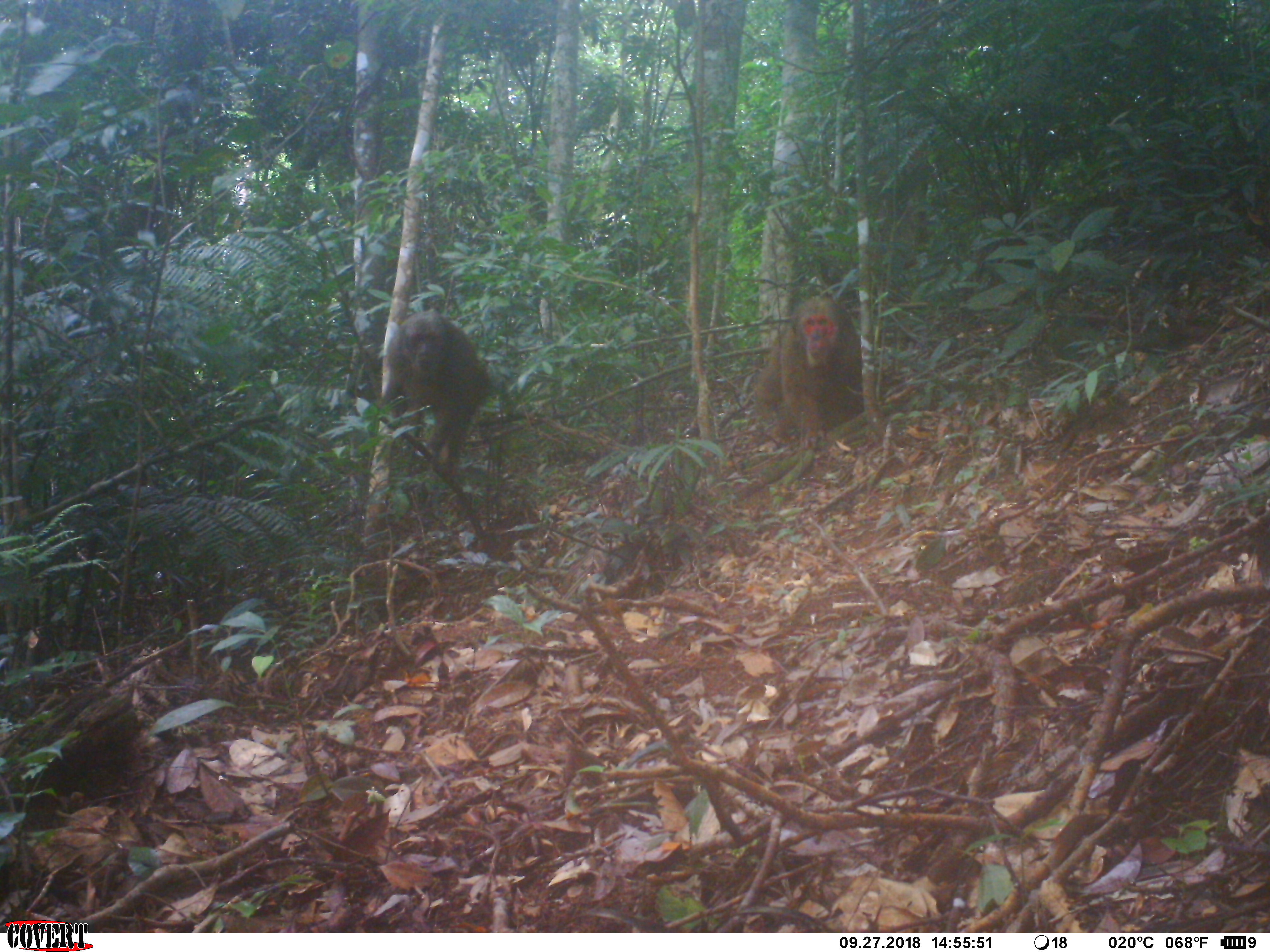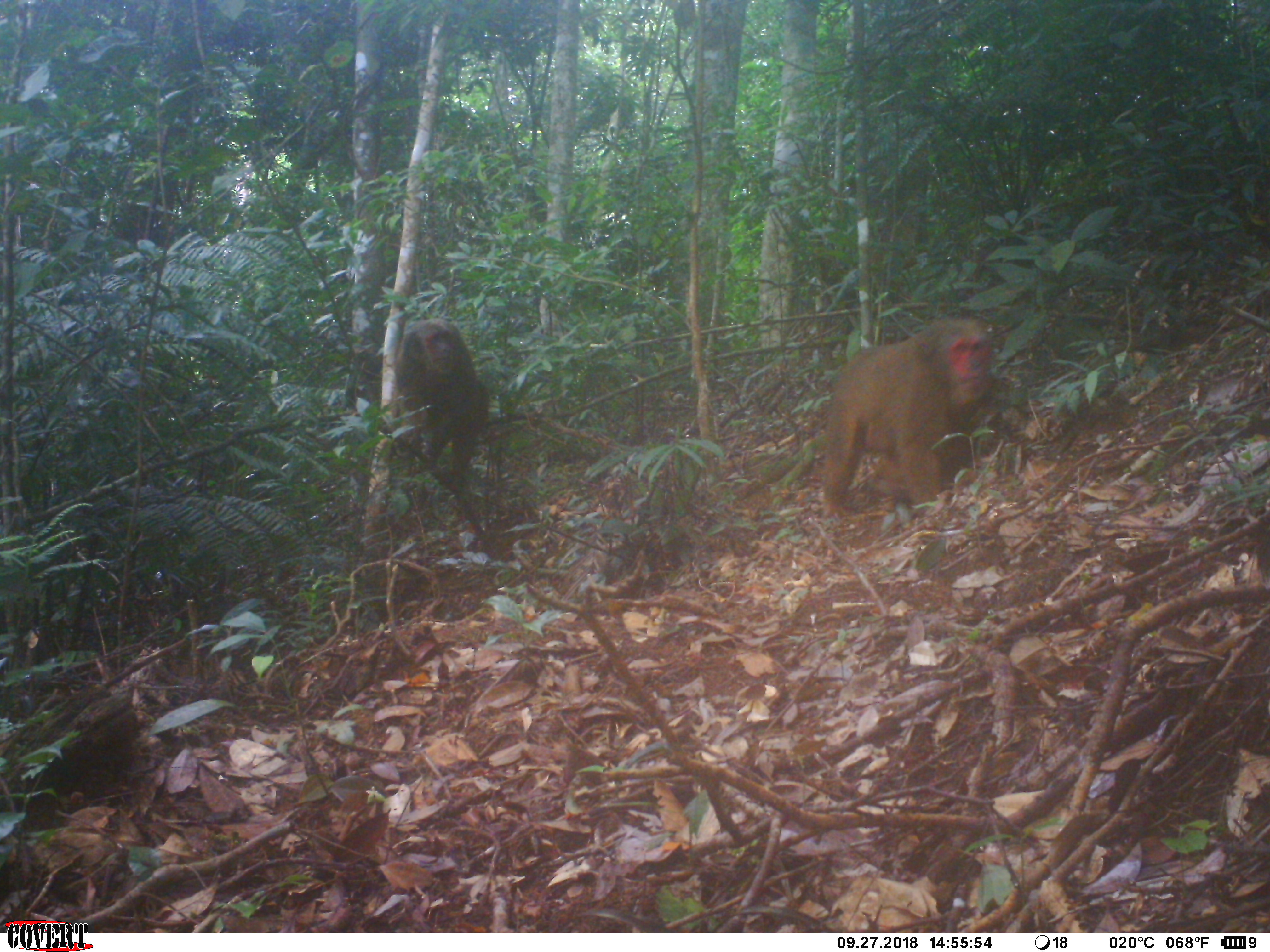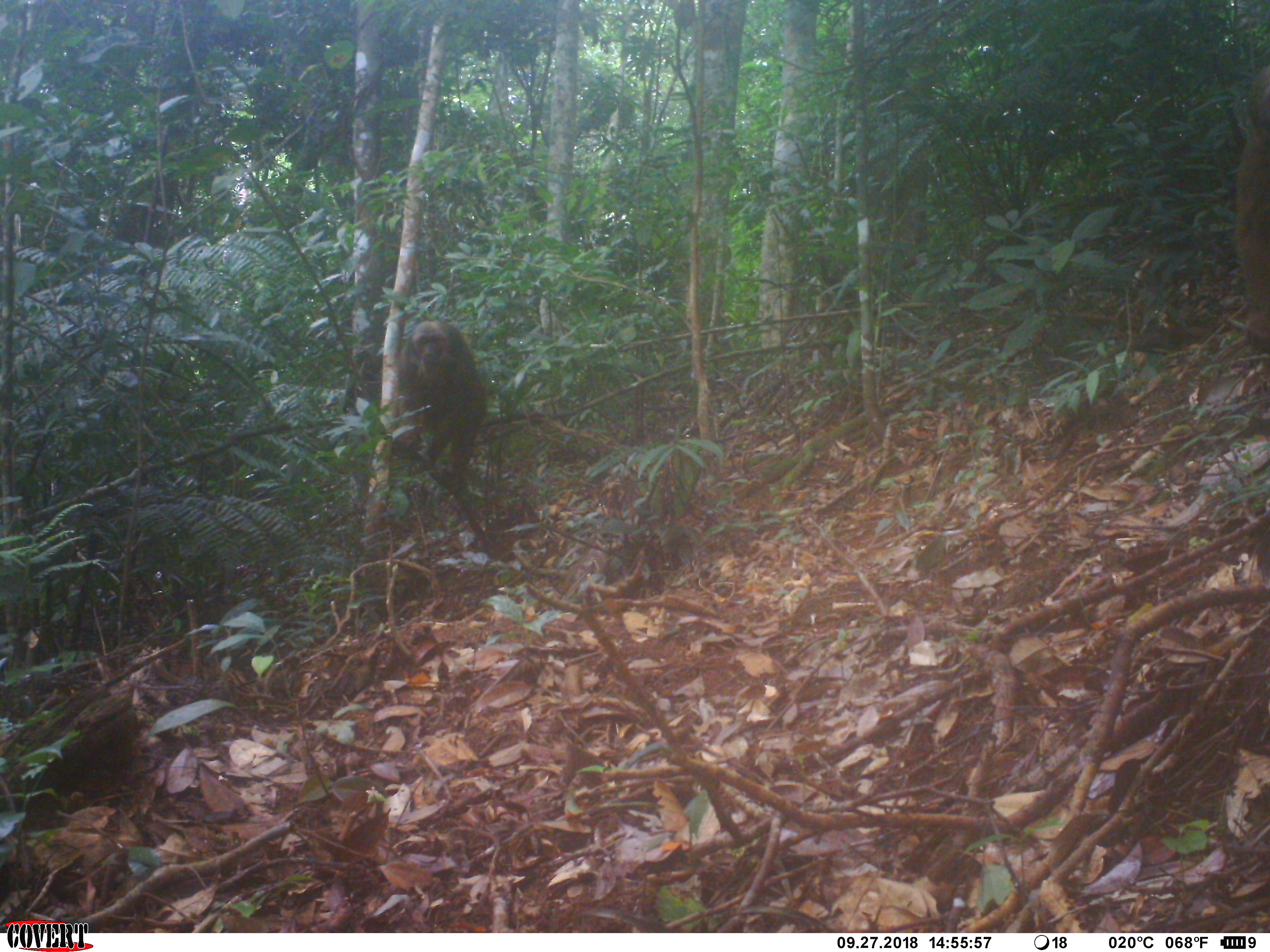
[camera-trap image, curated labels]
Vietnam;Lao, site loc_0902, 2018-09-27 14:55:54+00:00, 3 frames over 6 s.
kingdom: Animalia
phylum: Chordata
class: Mammalia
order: Primates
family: Cercopithecidae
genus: Macaca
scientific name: Macaca arctoides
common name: stump-tailed macaque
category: stump tailed macaque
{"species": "stump tailed macaque (stump-tailed macaque) (Macaca arctoides)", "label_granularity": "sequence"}